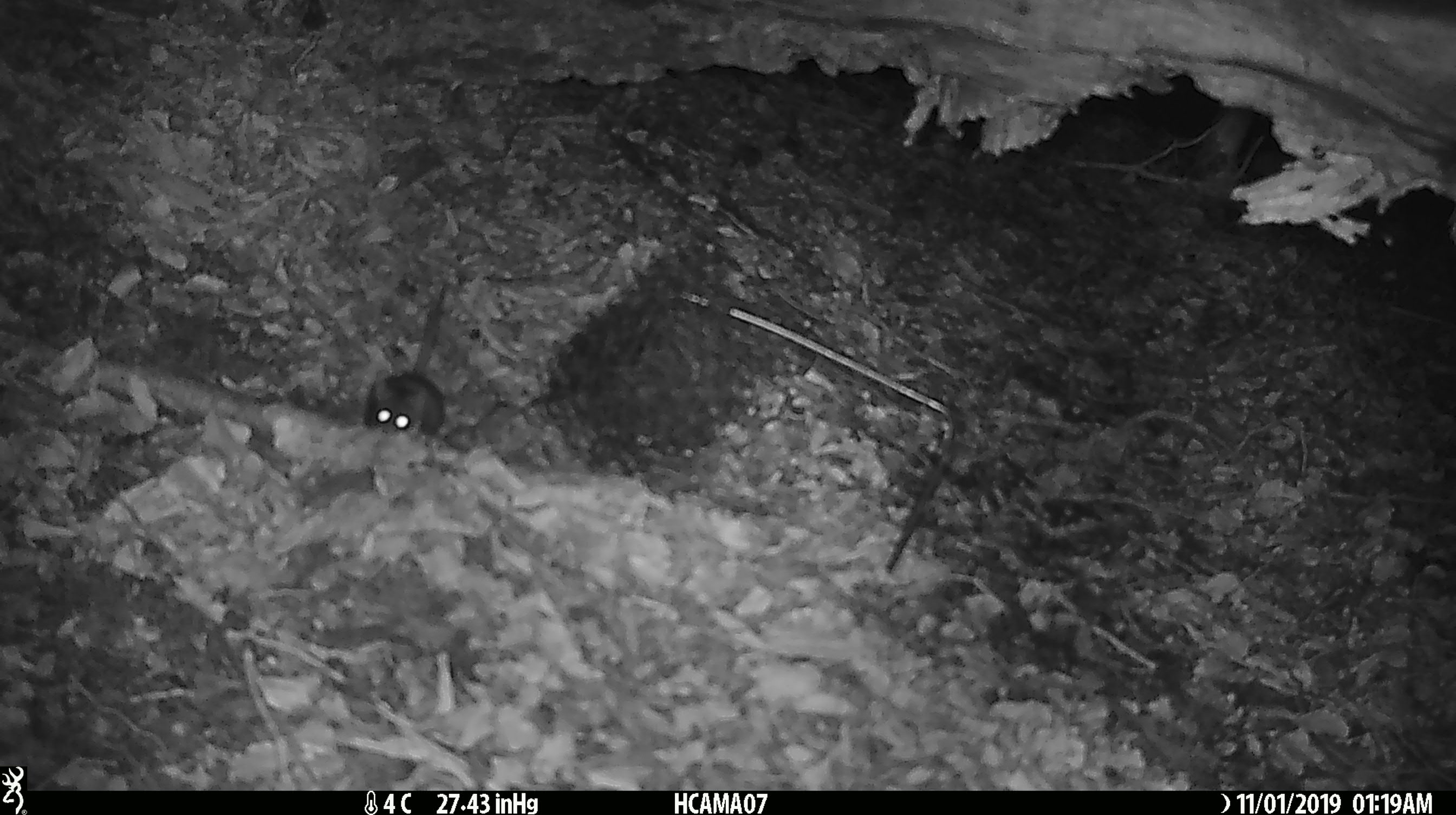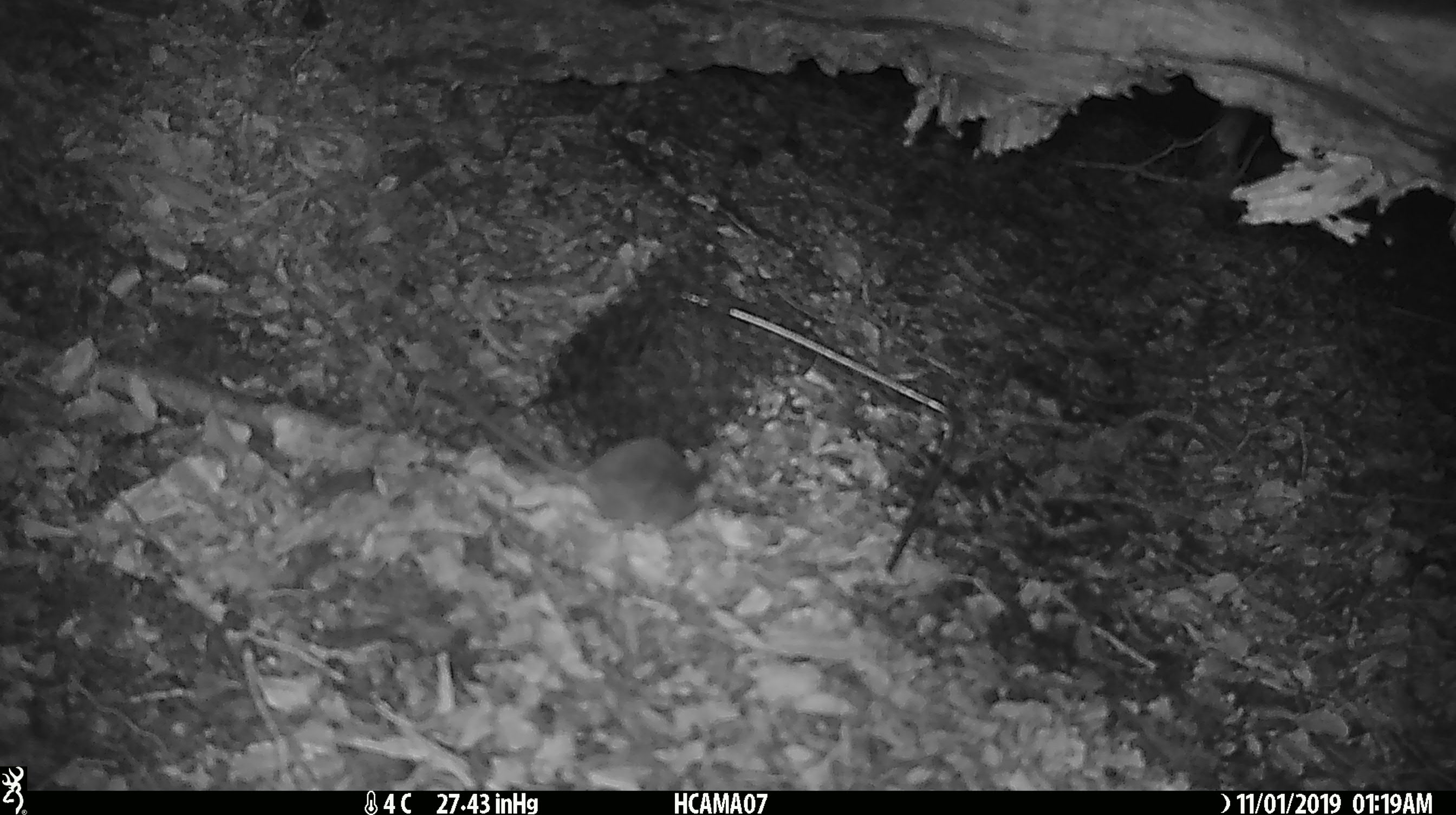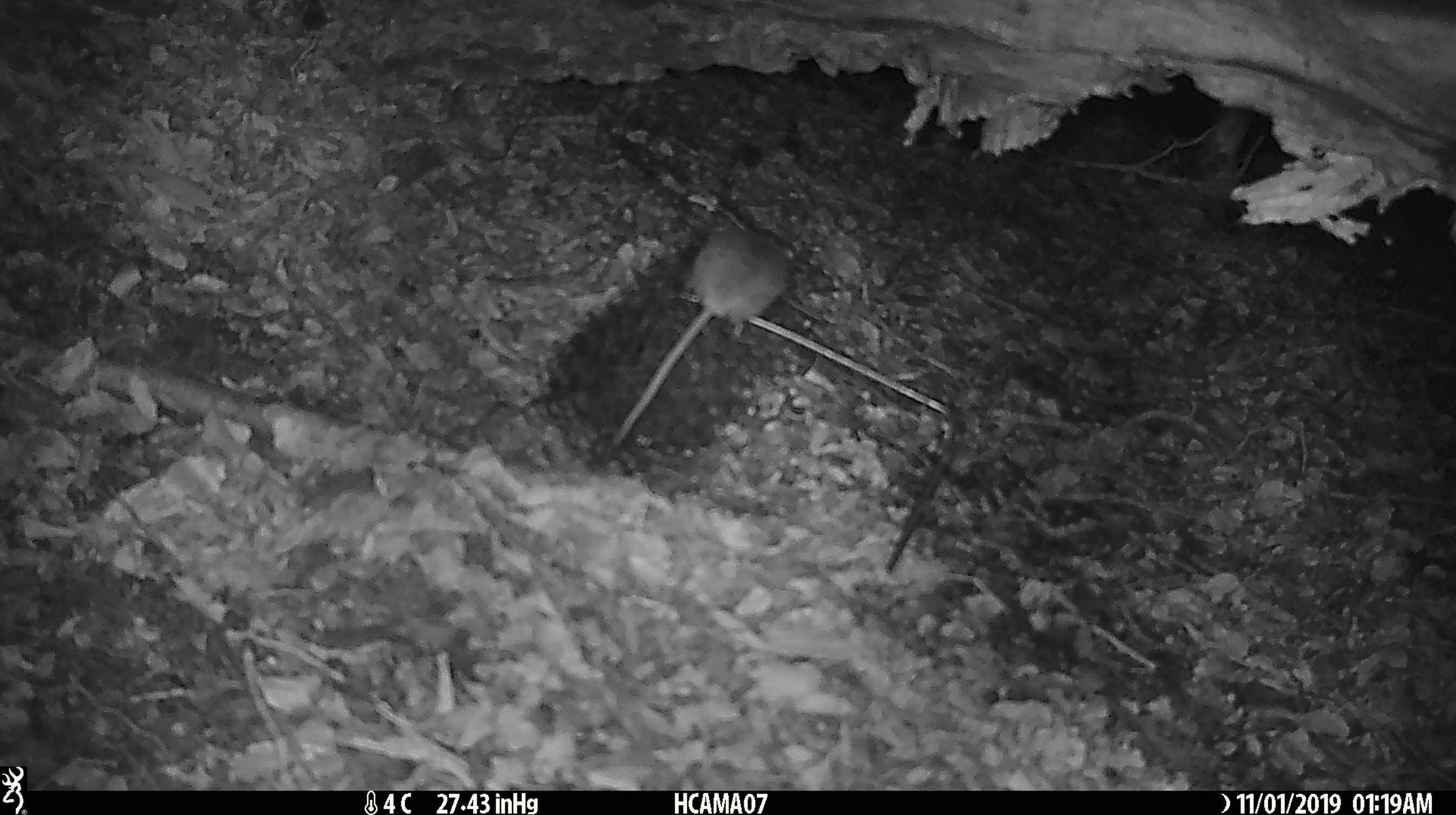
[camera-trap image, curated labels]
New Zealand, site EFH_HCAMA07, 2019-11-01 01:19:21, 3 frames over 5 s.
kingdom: Animalia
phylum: Chordata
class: Mammalia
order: Rodentia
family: Muridae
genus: Mus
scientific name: Mus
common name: mouse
Mouse (Mus).